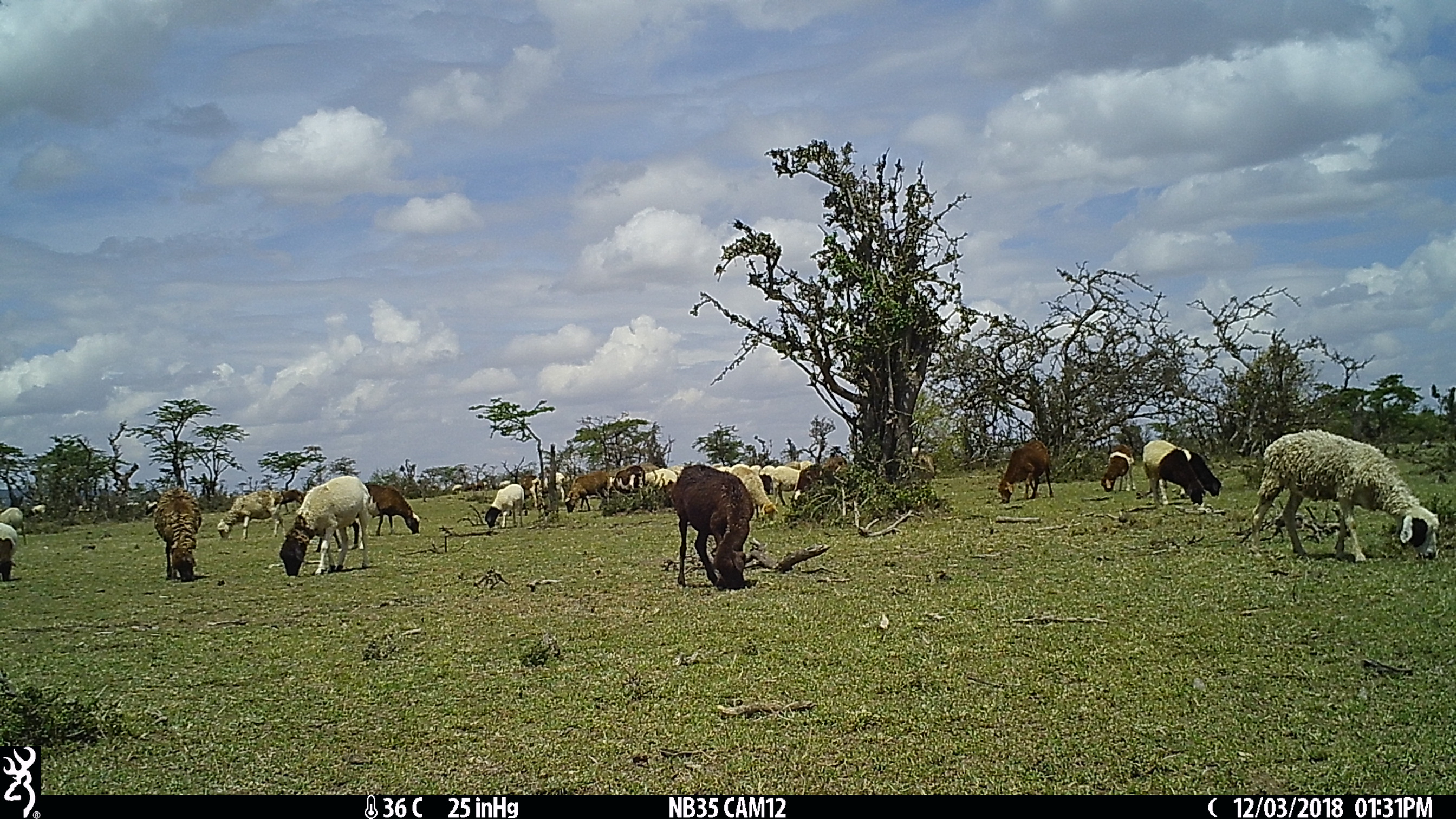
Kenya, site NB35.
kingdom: Animalia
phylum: Chordata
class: Mammalia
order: Artiodactyla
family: Bovidae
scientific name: Bovidae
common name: sheep or goat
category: shoat